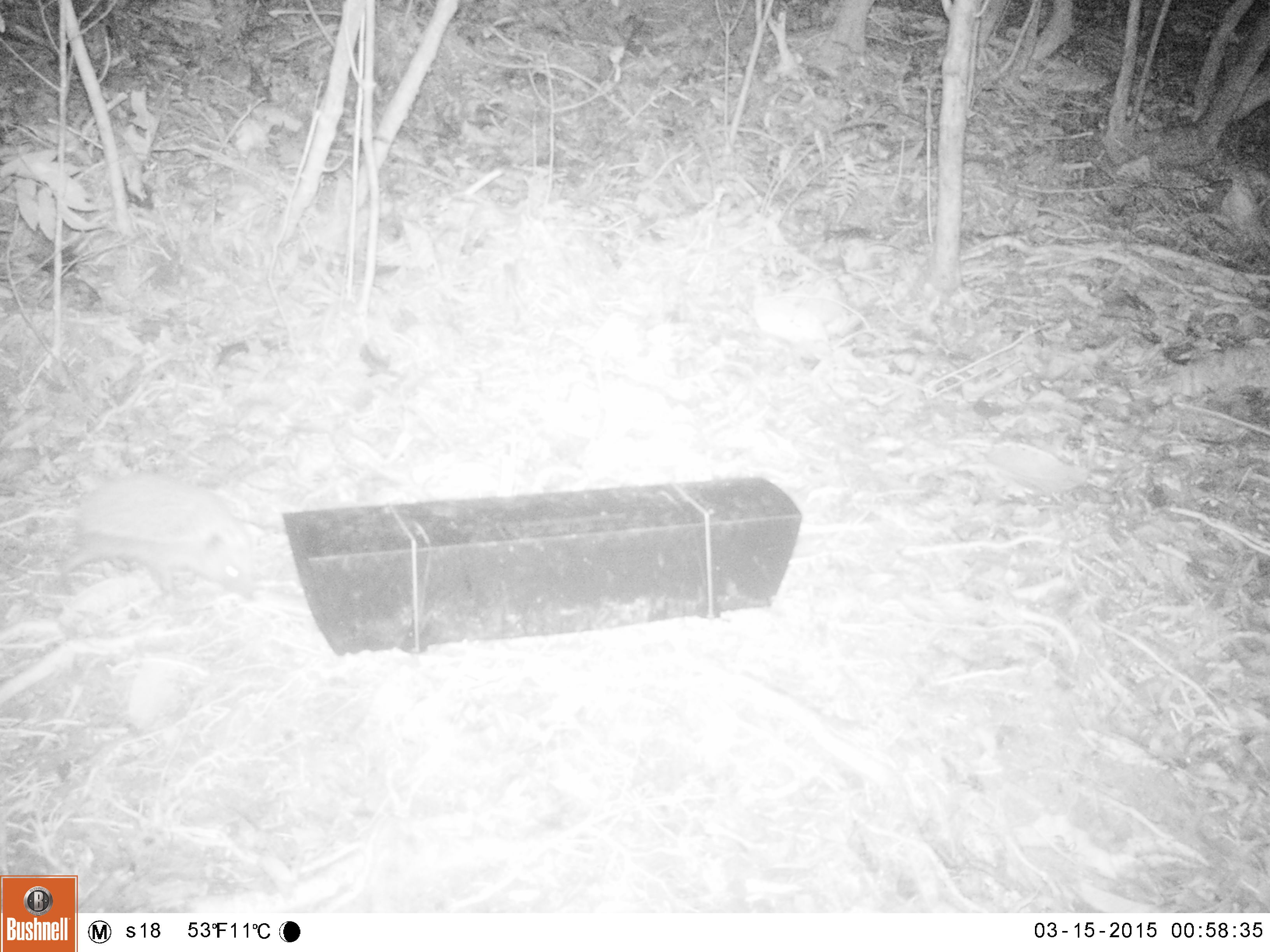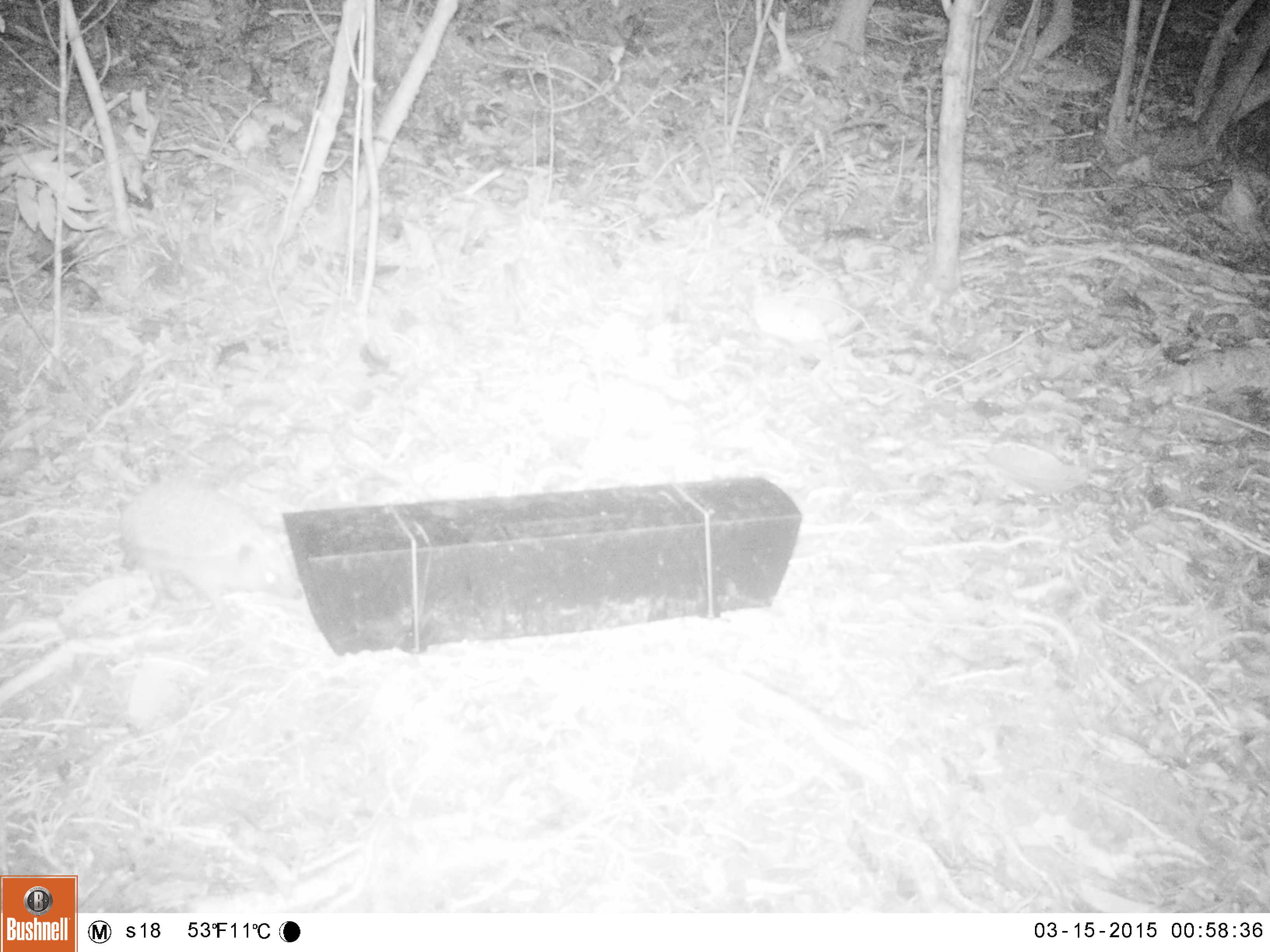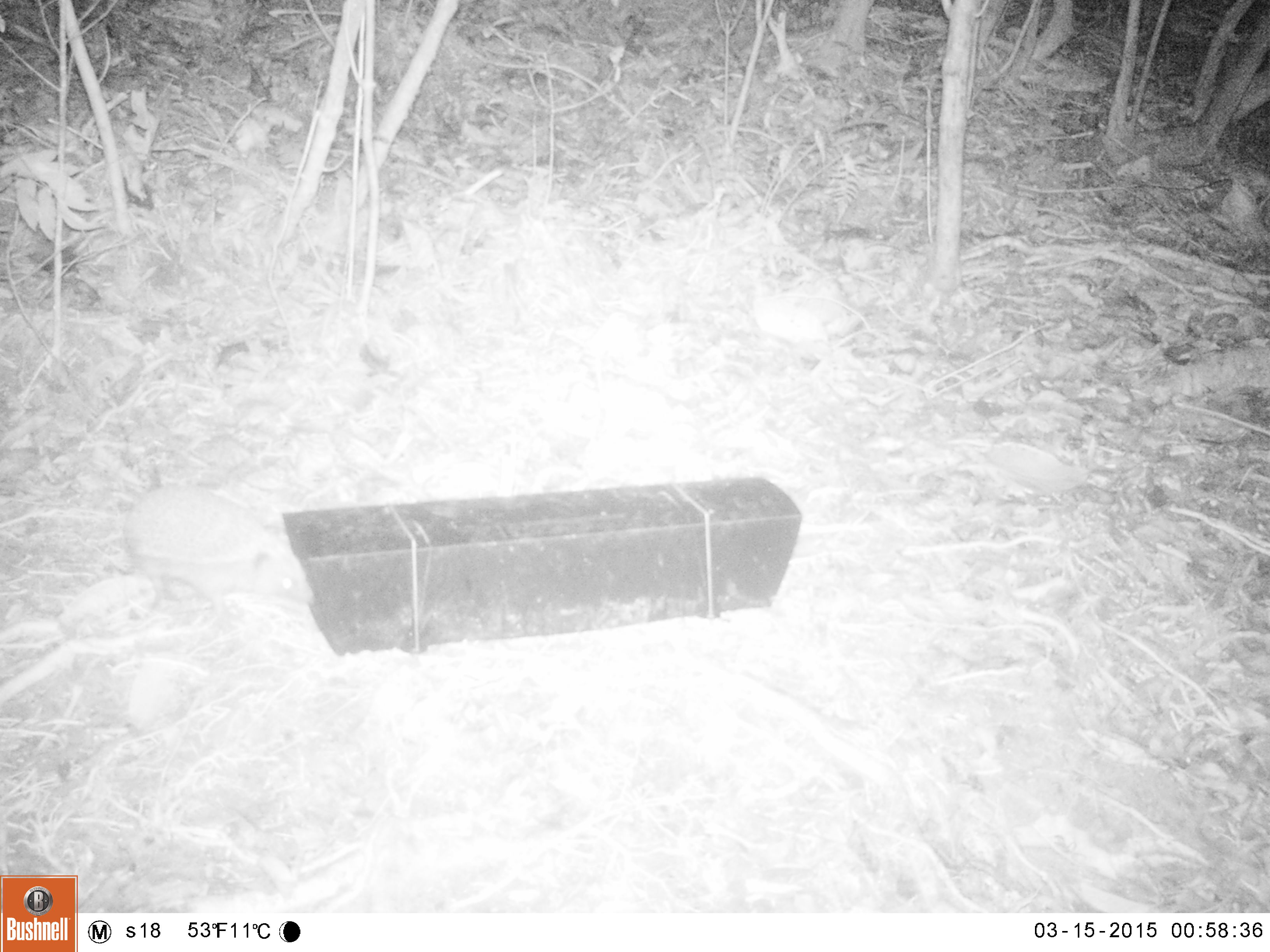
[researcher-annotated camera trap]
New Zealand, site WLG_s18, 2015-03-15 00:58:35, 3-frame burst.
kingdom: Animalia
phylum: Chordata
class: Mammalia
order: Eulipotyphla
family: Erinaceidae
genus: Erinaceus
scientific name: Erinaceus europaeus europaeus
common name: european hedgehog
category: hedgehog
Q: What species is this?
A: Hedgehog (european hedgehog) (Erinaceus europaeus europaeus).